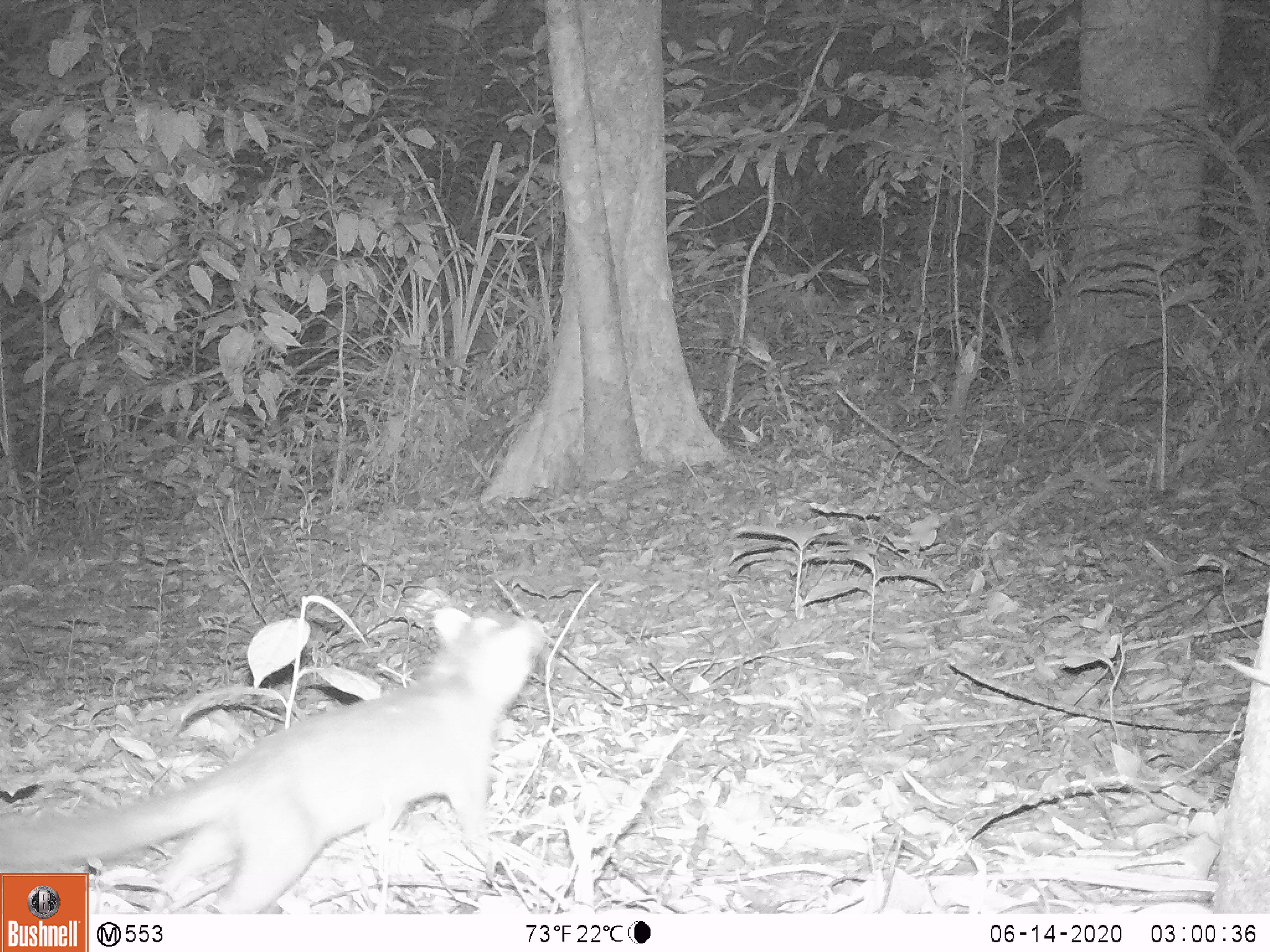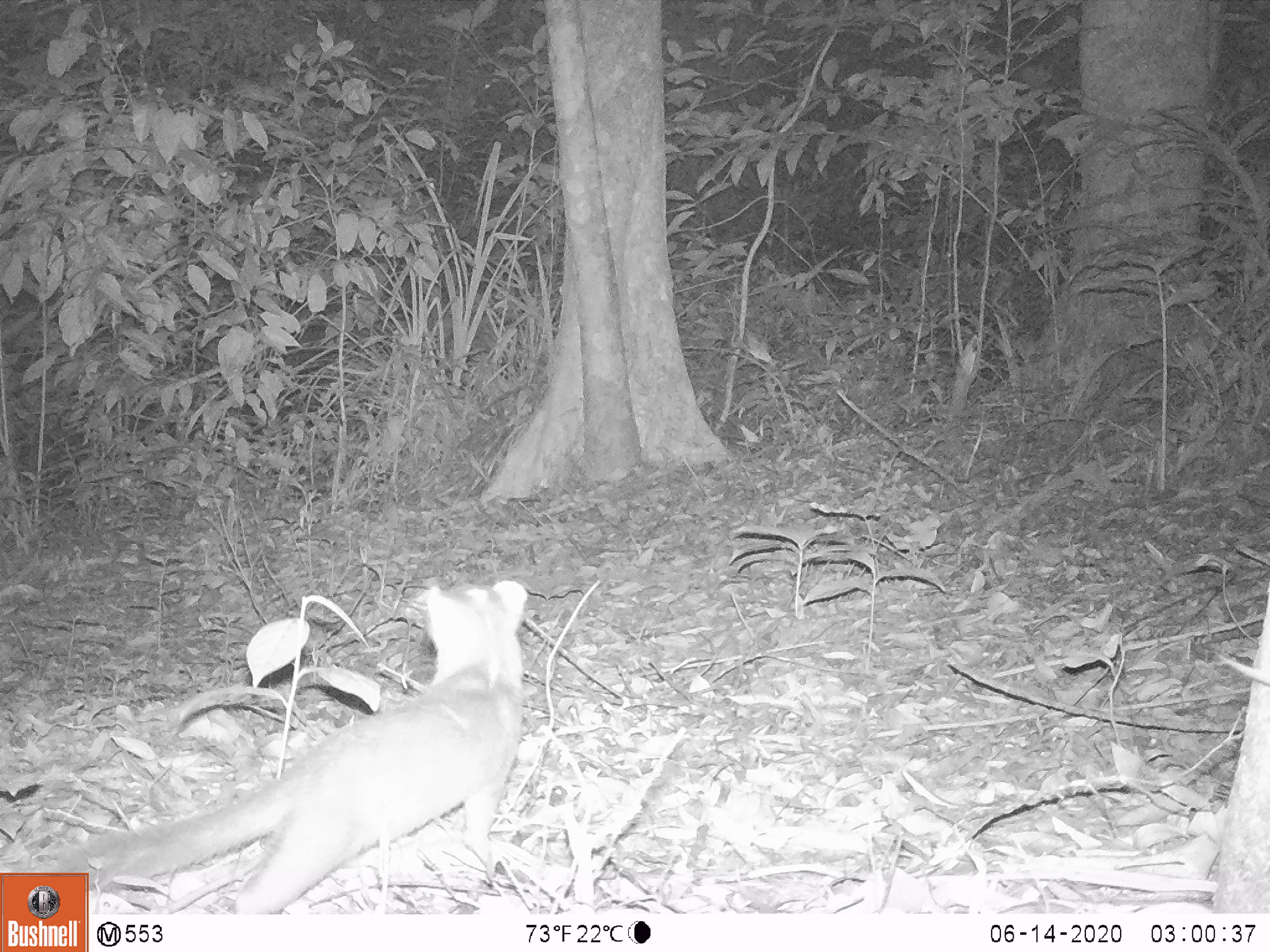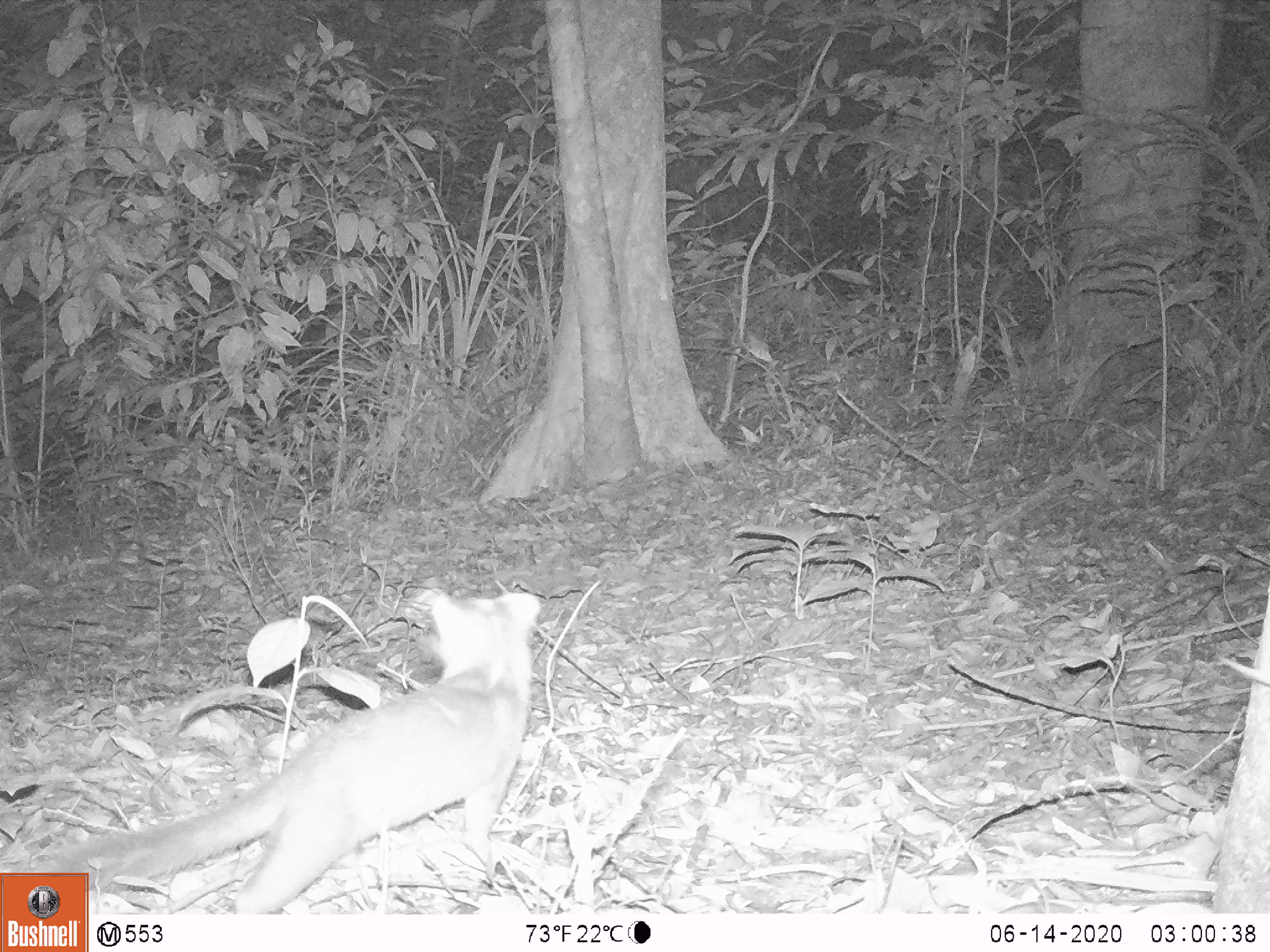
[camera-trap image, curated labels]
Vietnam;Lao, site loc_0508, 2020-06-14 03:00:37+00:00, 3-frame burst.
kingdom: Animalia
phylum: Chordata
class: Mammalia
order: Carnivora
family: Mustelidae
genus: Melogale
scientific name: Melogale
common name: ferret badger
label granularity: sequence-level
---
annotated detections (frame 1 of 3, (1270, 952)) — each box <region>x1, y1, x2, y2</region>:
ferret badger: <region>1, 605, 546, 914</region>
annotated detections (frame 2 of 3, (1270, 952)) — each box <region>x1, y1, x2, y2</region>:
ferret badger: <region>50, 578, 528, 913</region>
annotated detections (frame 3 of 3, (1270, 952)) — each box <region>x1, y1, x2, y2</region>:
ferret badger: <region>53, 588, 541, 914</region>